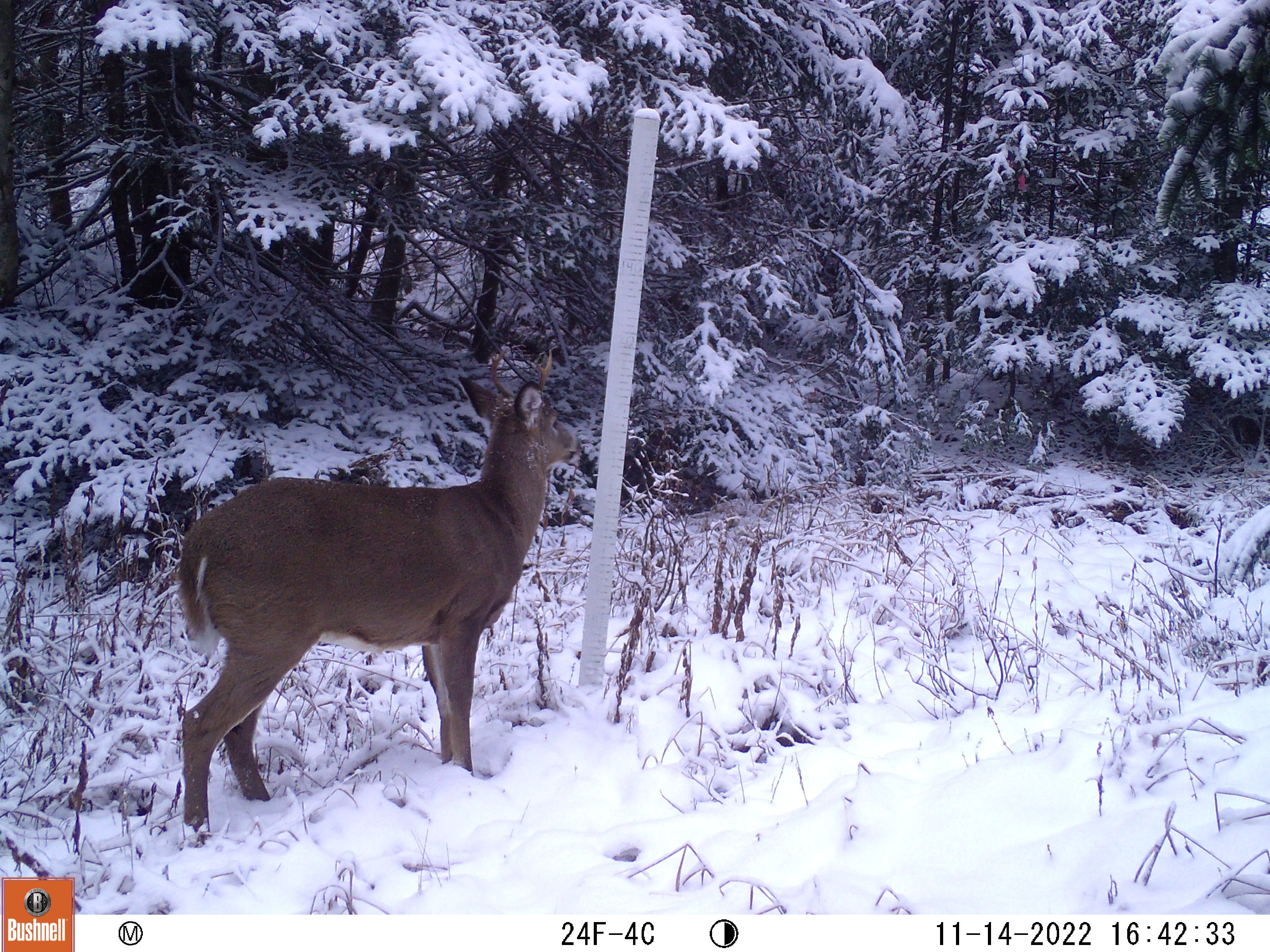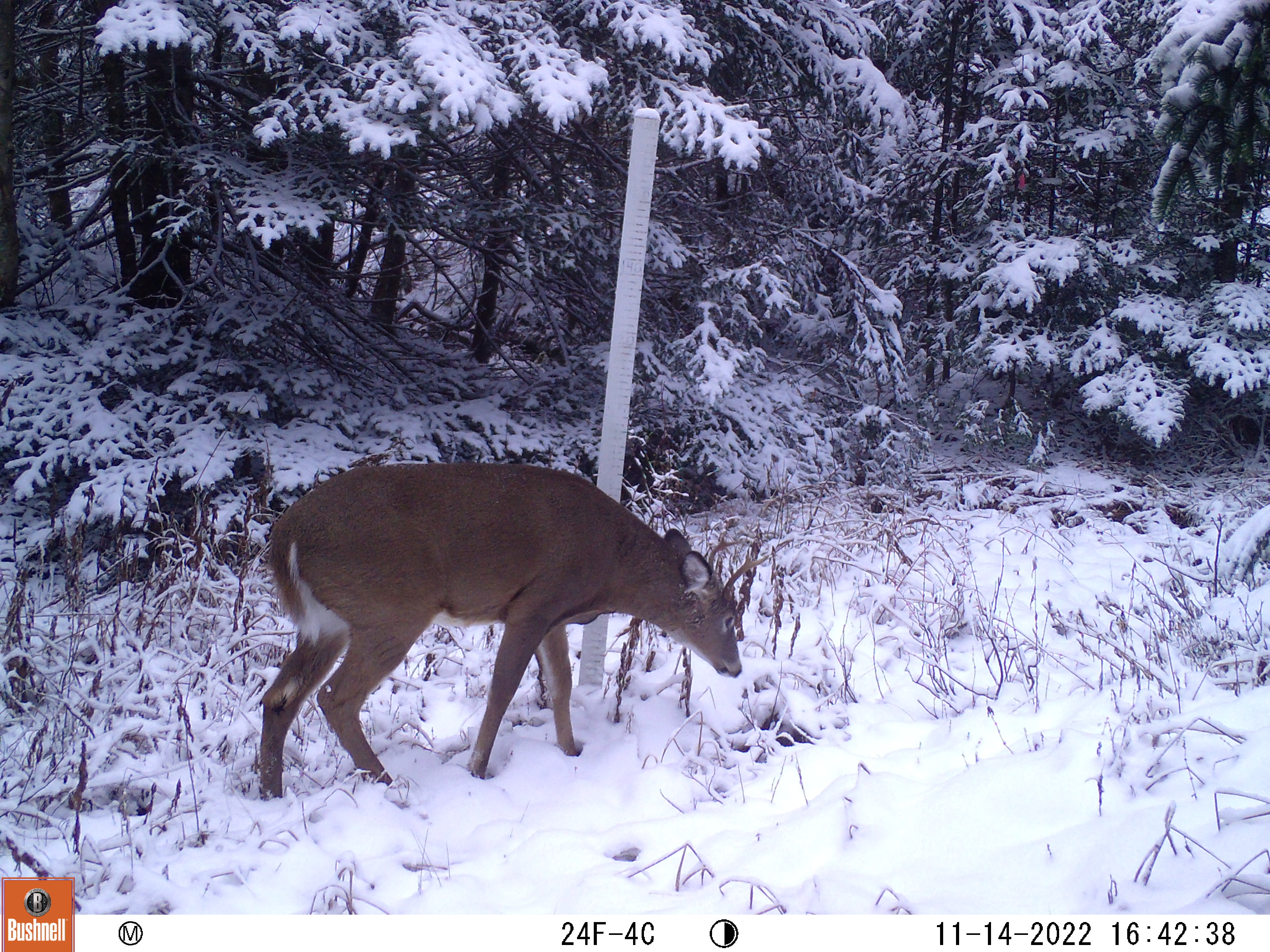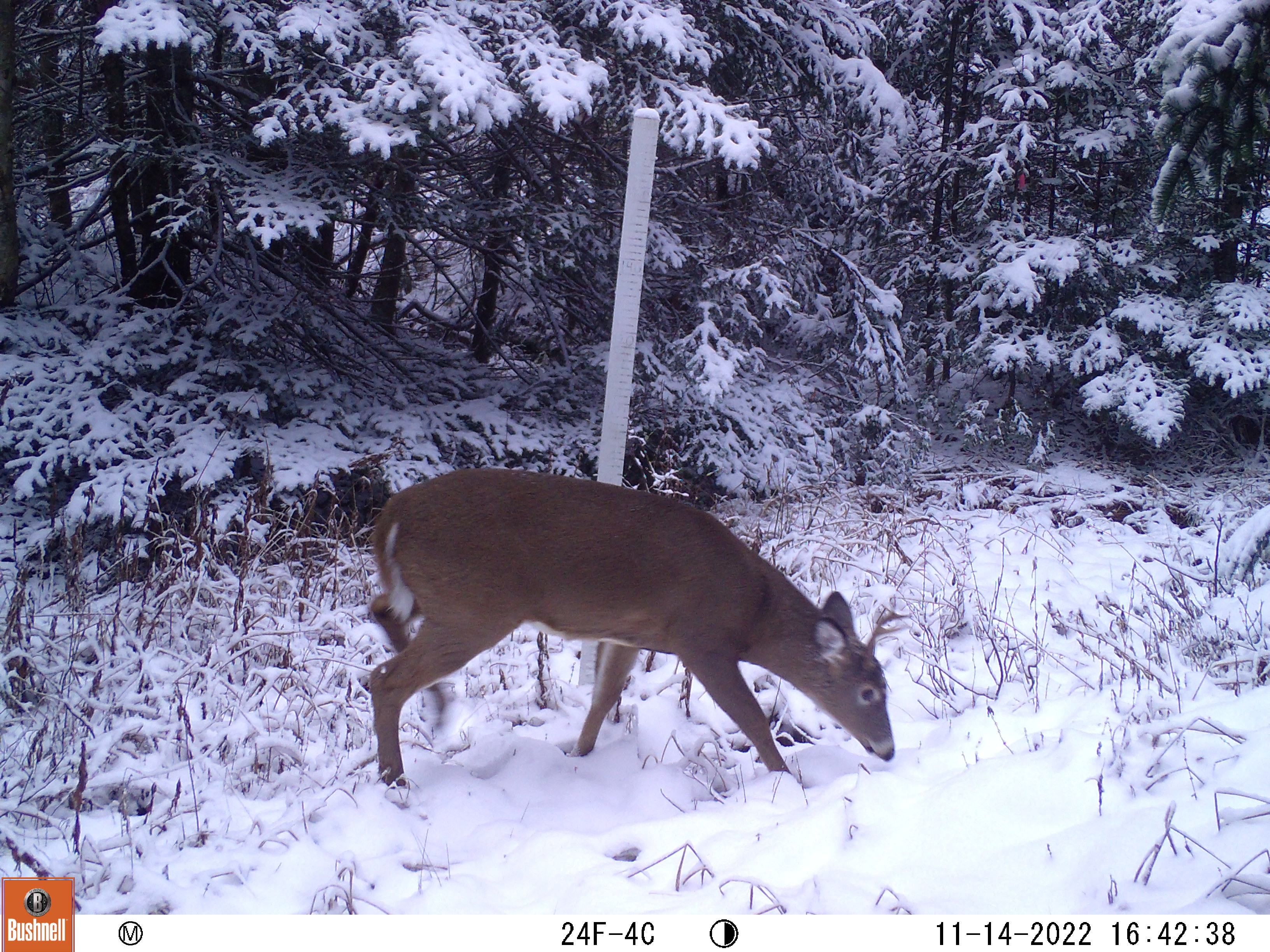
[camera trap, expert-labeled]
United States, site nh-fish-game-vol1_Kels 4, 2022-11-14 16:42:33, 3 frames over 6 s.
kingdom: Animalia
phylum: Chordata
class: Mammalia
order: Artiodactyla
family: Cervidae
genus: Odocoileus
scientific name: Odocoileus virginianus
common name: white-tailed deer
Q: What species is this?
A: White-tailed deer (Odocoileus virginianus).